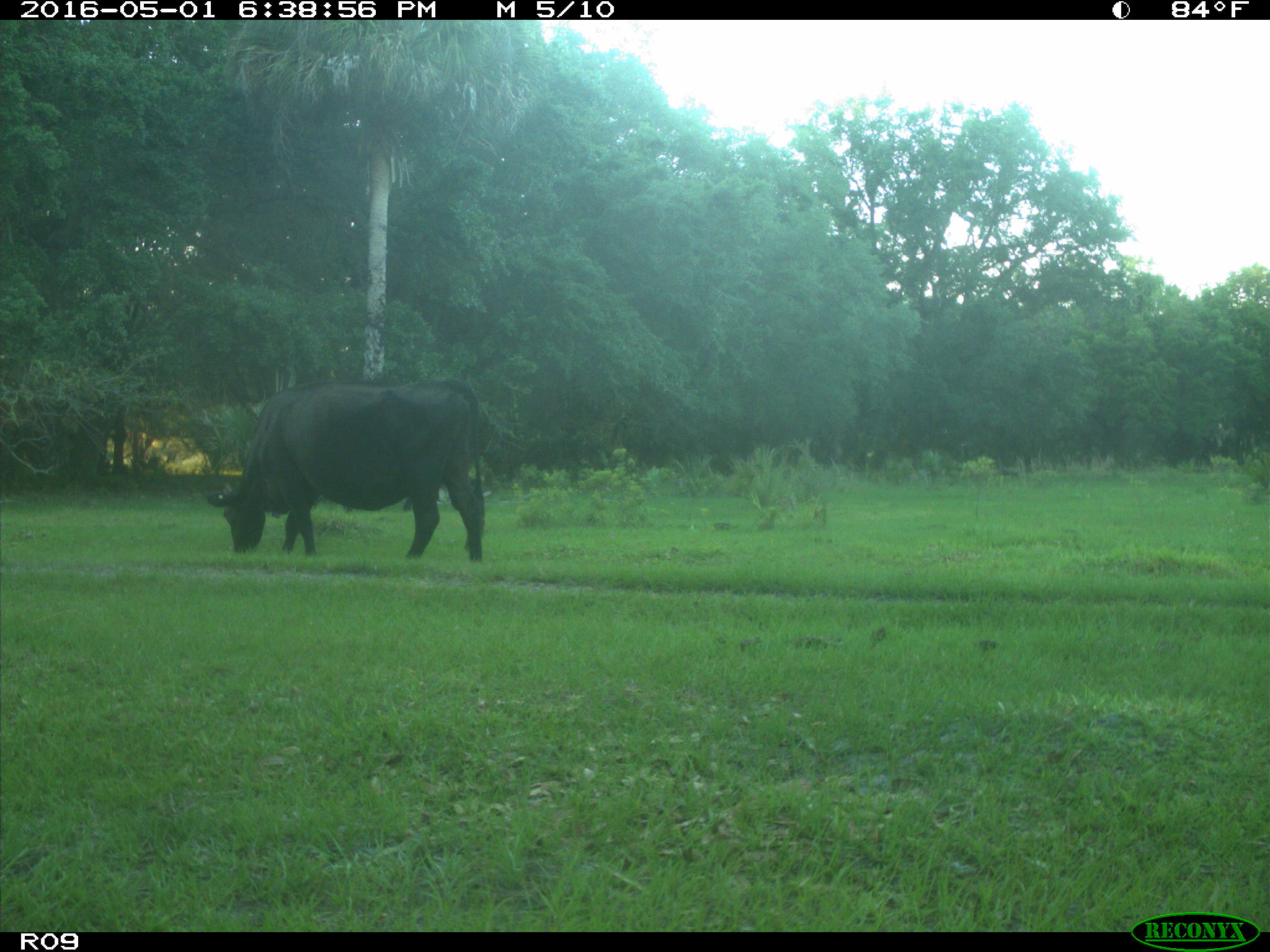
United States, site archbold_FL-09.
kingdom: Animalia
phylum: Chordata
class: Mammalia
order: Artiodactyla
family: Bovidae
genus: Bos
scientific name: Bos taurus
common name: domestic cow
Bos taurus (domestic cow).